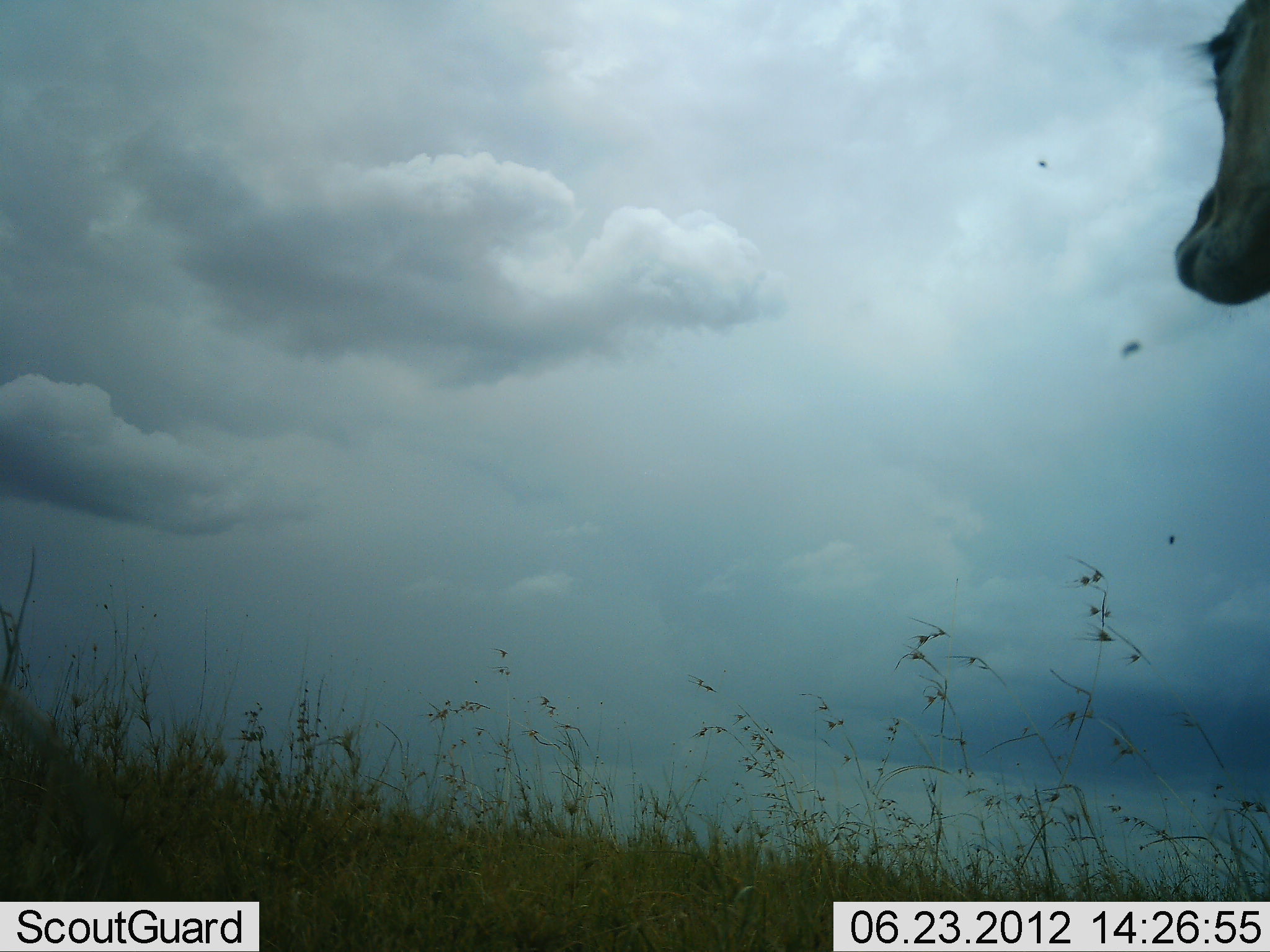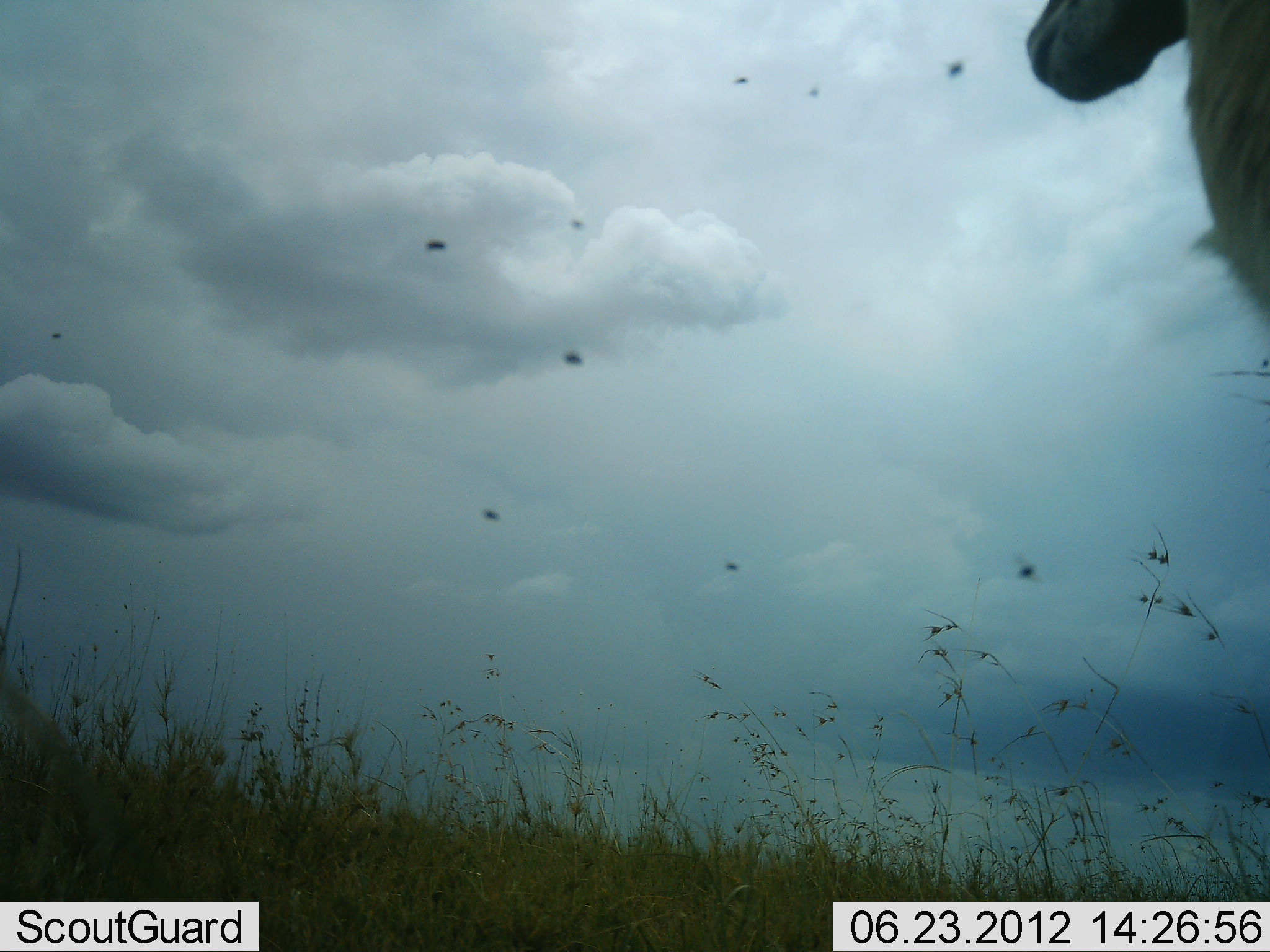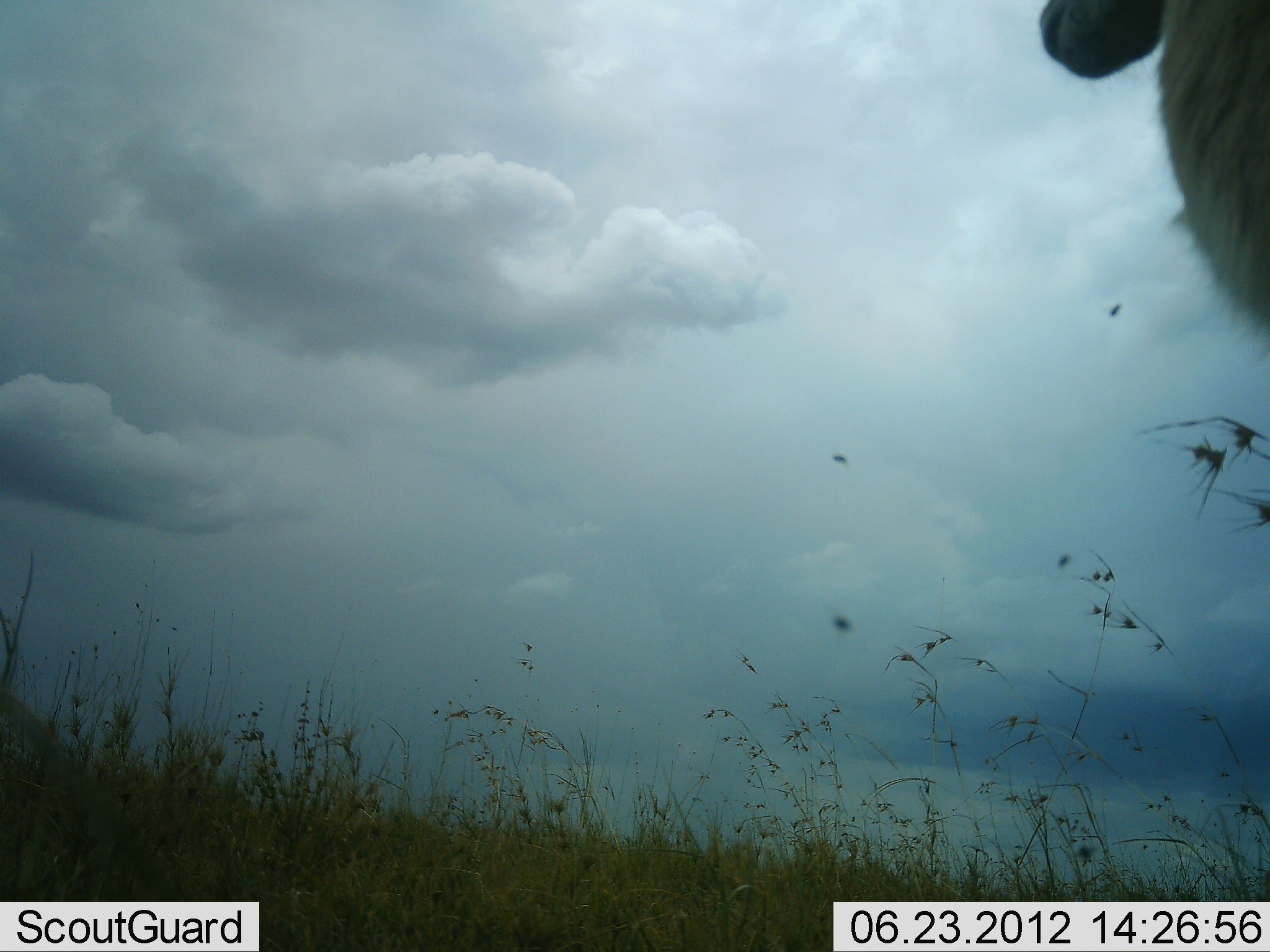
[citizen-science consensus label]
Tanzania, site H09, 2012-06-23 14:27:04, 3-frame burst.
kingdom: Animalia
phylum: Chordata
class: Mammalia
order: Artiodactyla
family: Bovidae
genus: Alcelaphus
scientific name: Alcelaphus buselaphus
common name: hartebeest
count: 1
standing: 100%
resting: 0%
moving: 0%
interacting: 0%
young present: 0%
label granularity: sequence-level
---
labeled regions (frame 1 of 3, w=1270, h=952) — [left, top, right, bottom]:
animal: [1175, 0, 1270, 306]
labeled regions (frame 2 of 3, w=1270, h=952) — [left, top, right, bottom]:
animal: [1027, 0, 1270, 338]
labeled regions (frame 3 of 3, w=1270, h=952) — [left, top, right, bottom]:
animal: [1039, 0, 1270, 335]